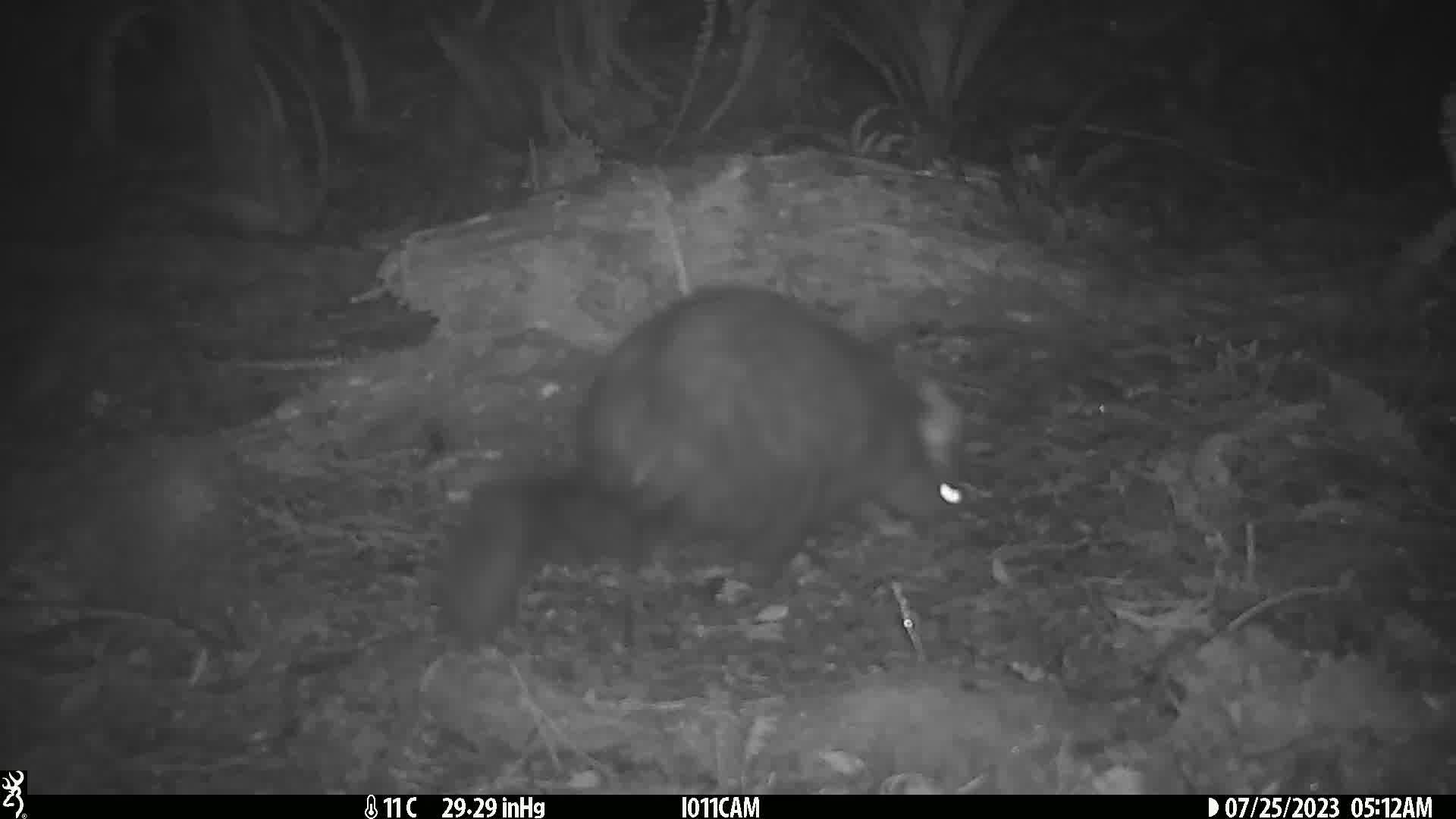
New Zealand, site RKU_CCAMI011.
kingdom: Animalia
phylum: Chordata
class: Mammalia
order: Diprotodontia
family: Phalangeridae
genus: Trichosurus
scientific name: Trichosurus vulpecula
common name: common brushtail possum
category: possum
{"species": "possum (common brushtail possum) (Trichosurus vulpecula)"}